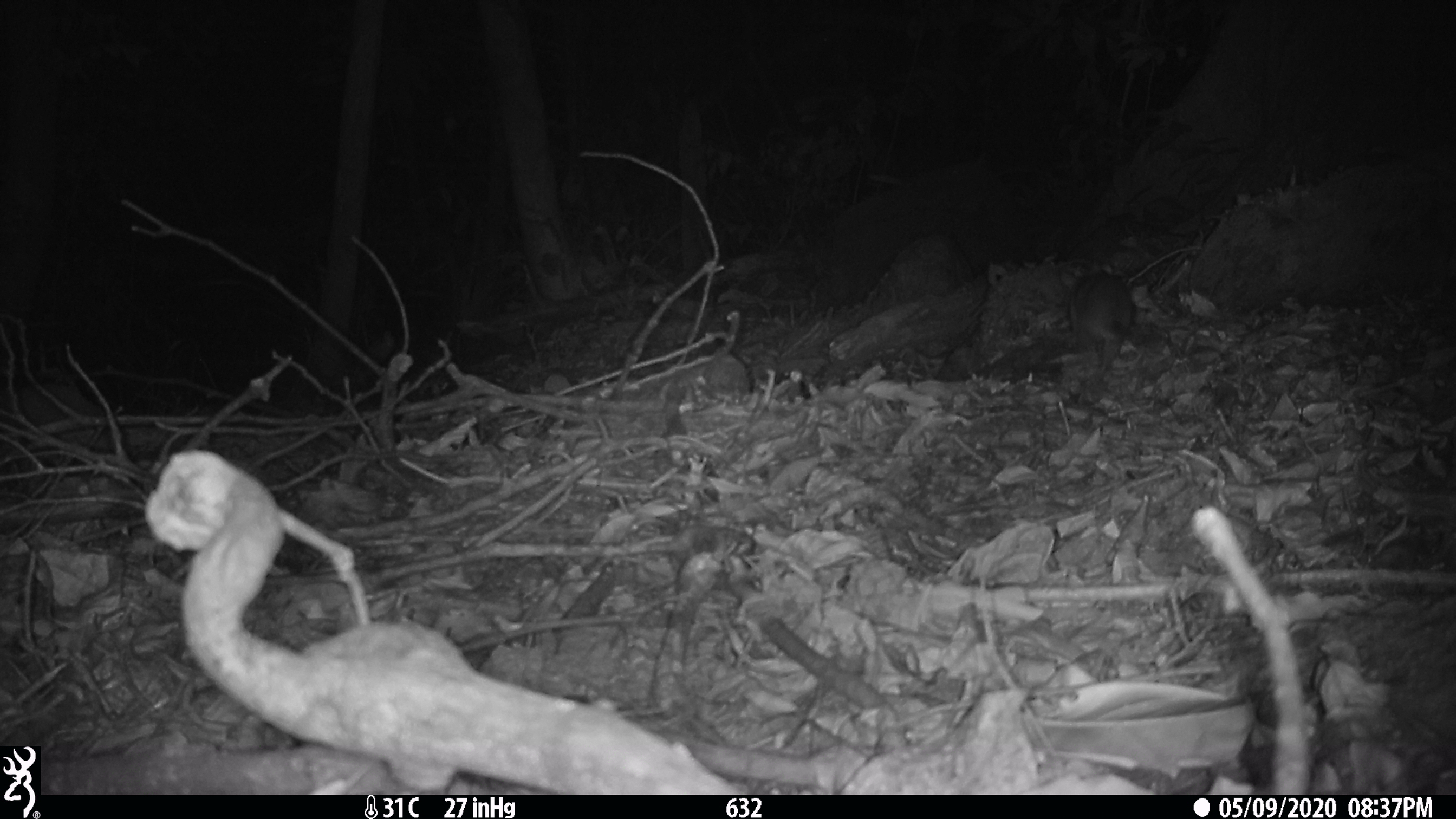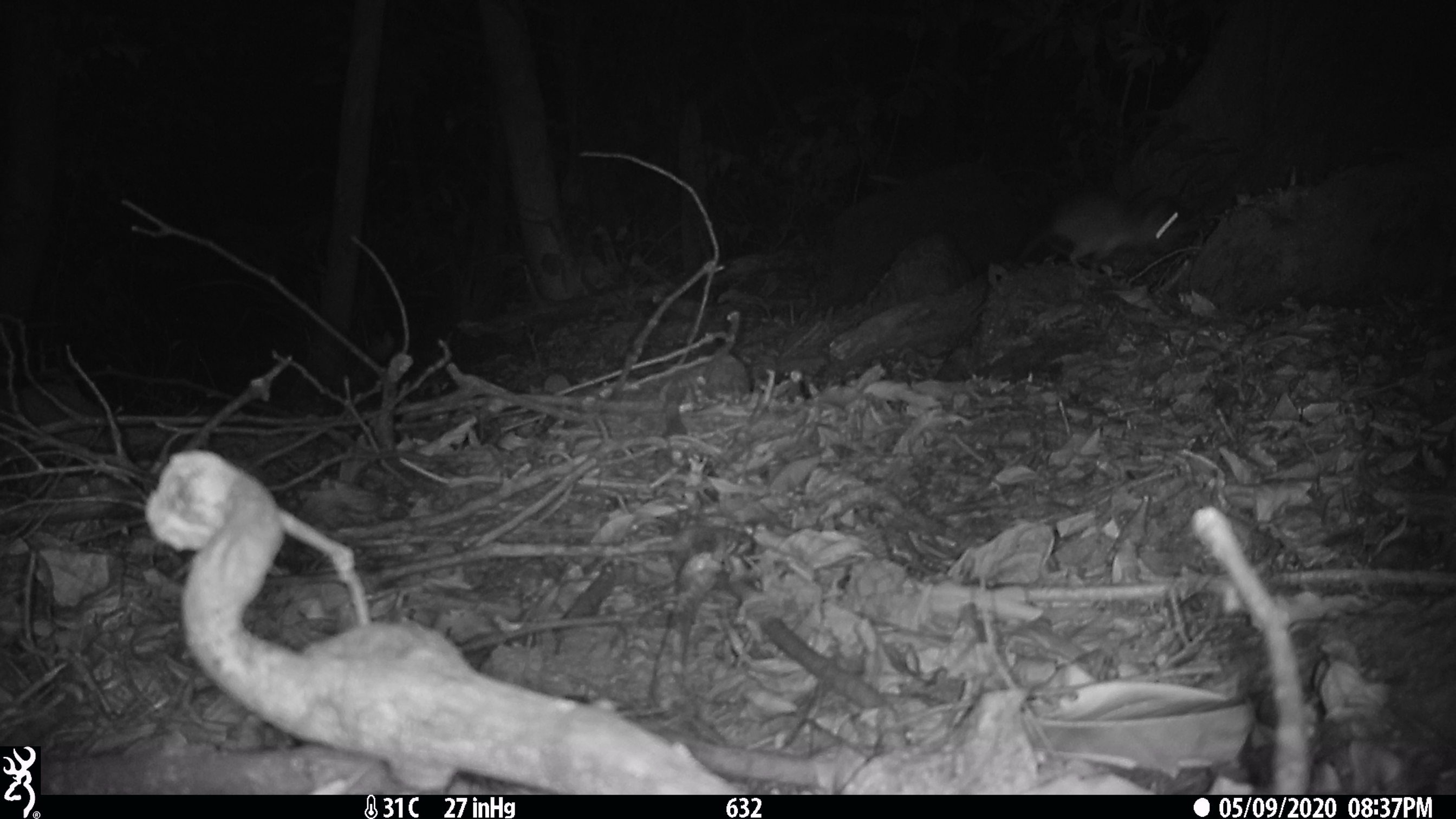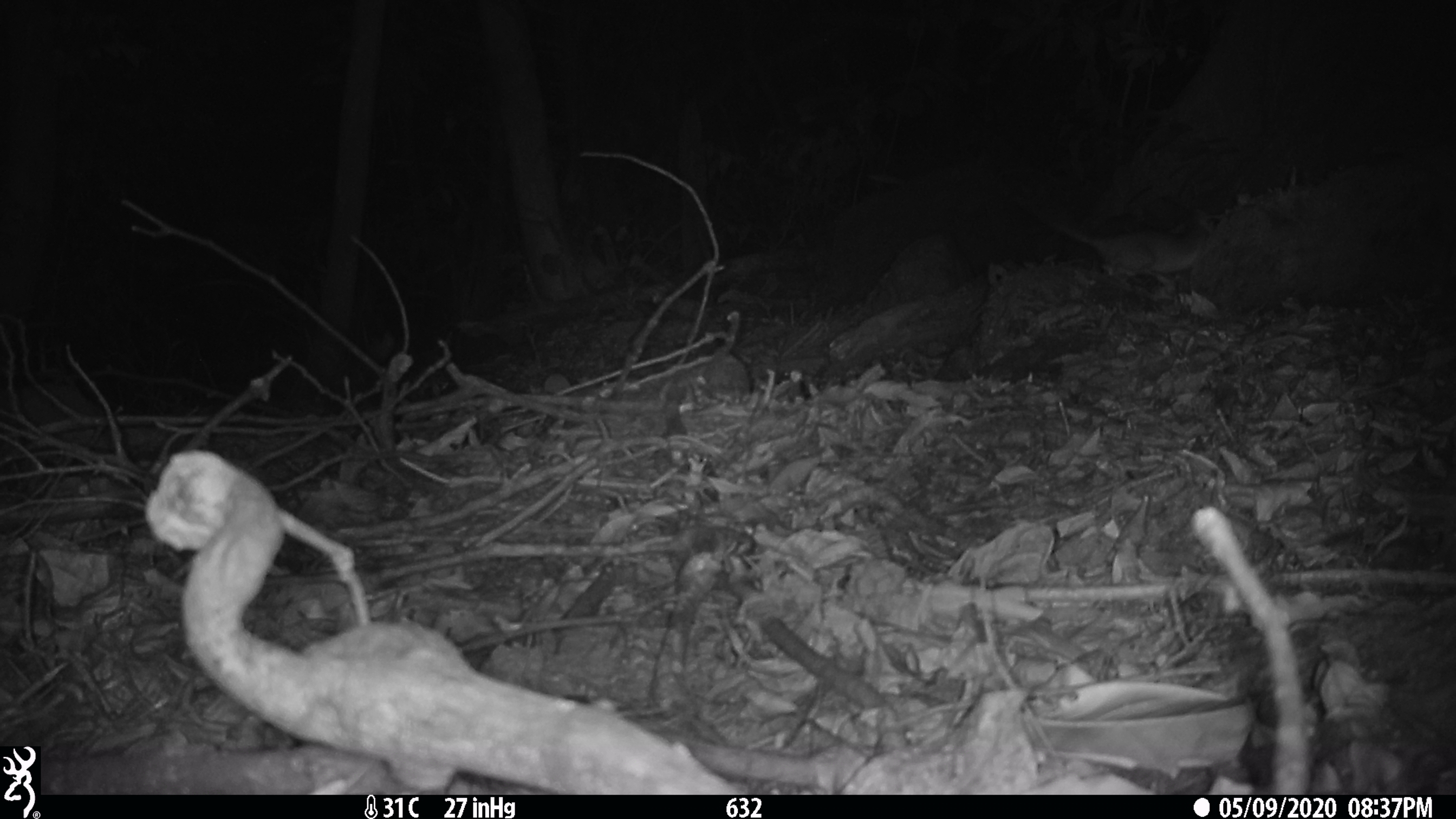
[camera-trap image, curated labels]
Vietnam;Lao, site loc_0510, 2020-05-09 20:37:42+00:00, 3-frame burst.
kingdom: Animalia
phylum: Chordata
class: Mammalia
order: Rodentia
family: Muridae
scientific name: Muridae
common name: old-world mice and rats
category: unidentified murid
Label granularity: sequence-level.